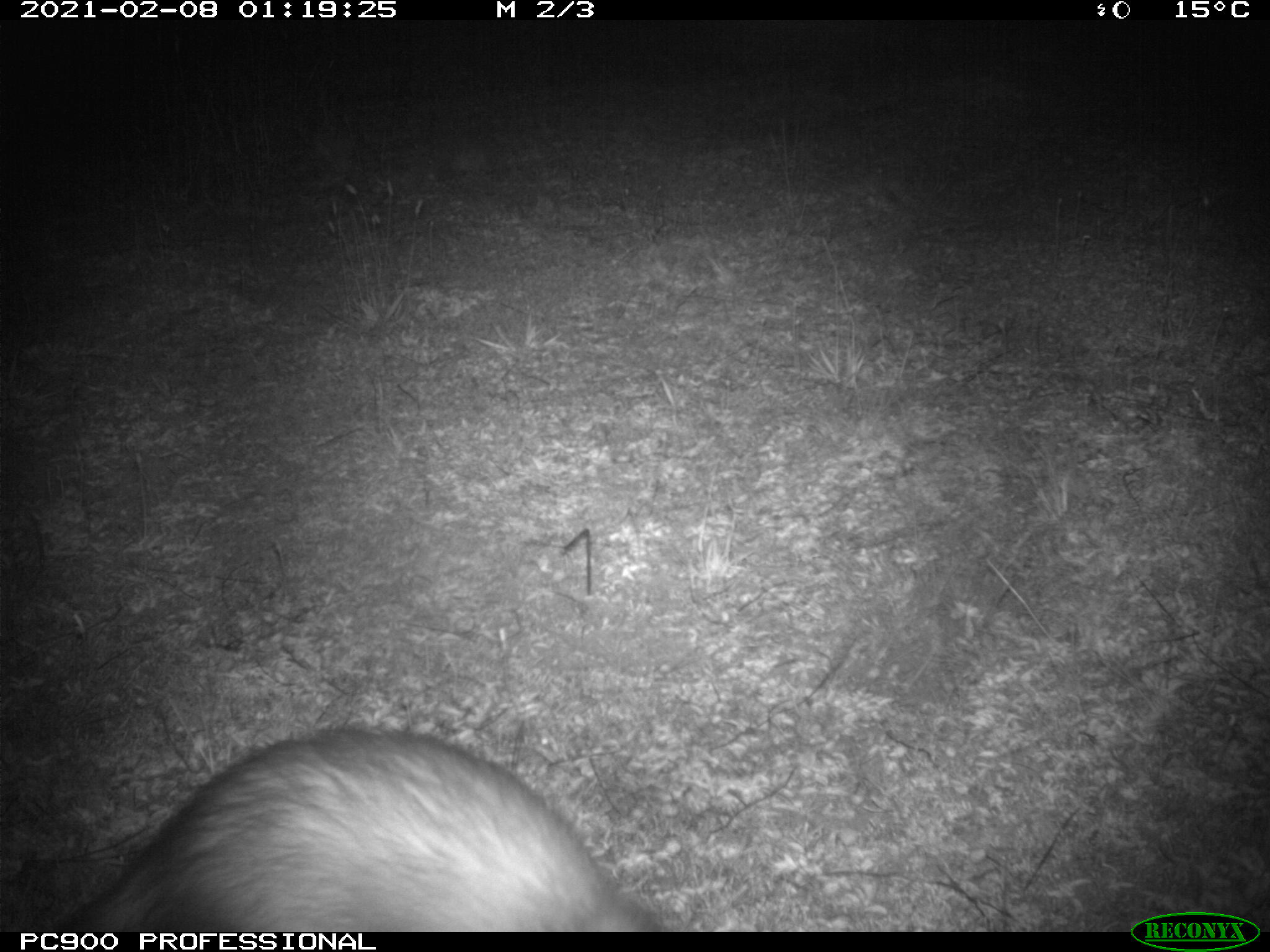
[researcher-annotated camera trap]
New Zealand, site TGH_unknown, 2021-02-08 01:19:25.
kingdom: Animalia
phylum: Chordata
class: Mammalia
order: Carnivora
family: Mustelidae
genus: Mustela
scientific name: Mustela furo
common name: ferret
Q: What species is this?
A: Ferret (Mustela furo).